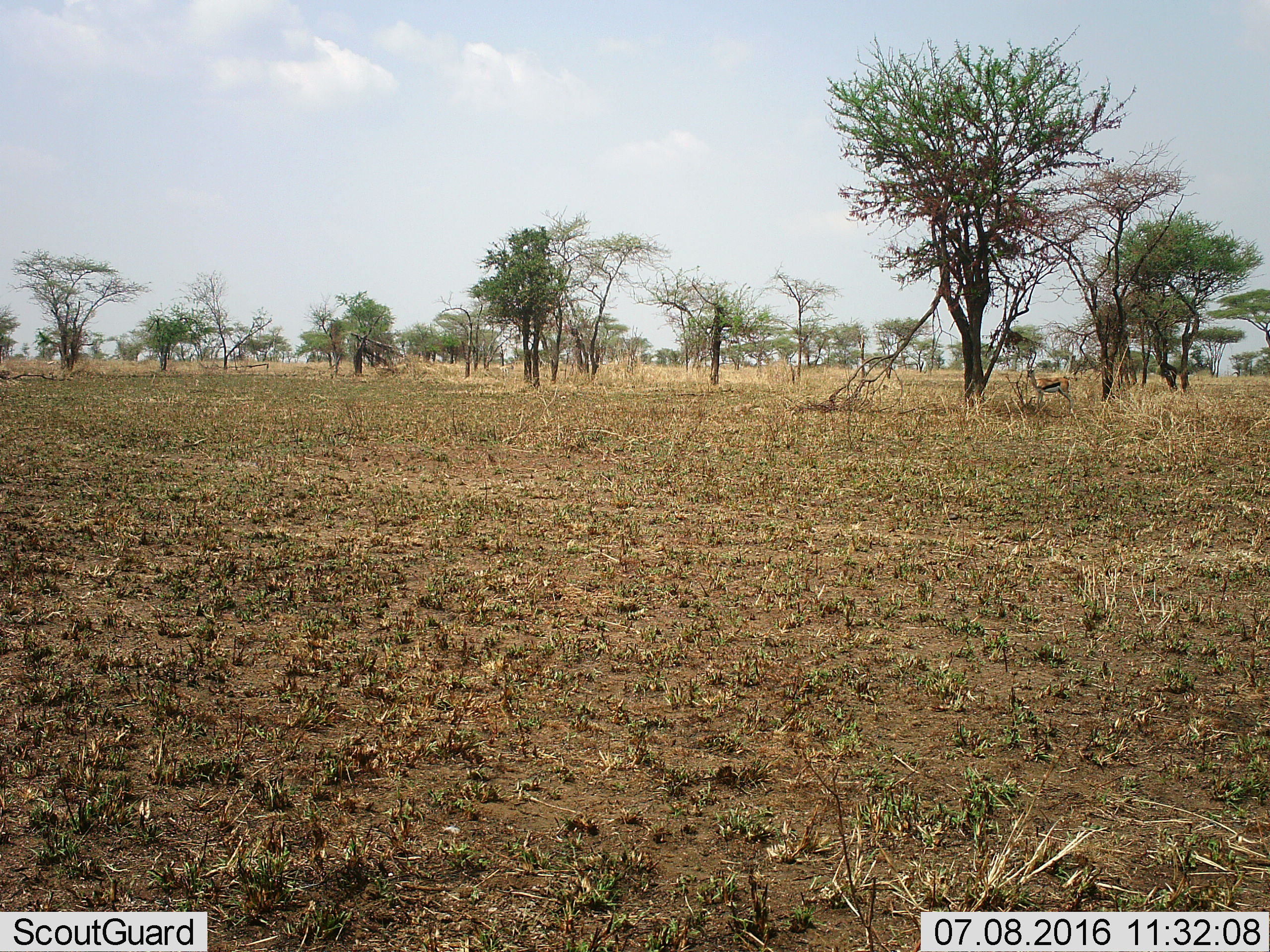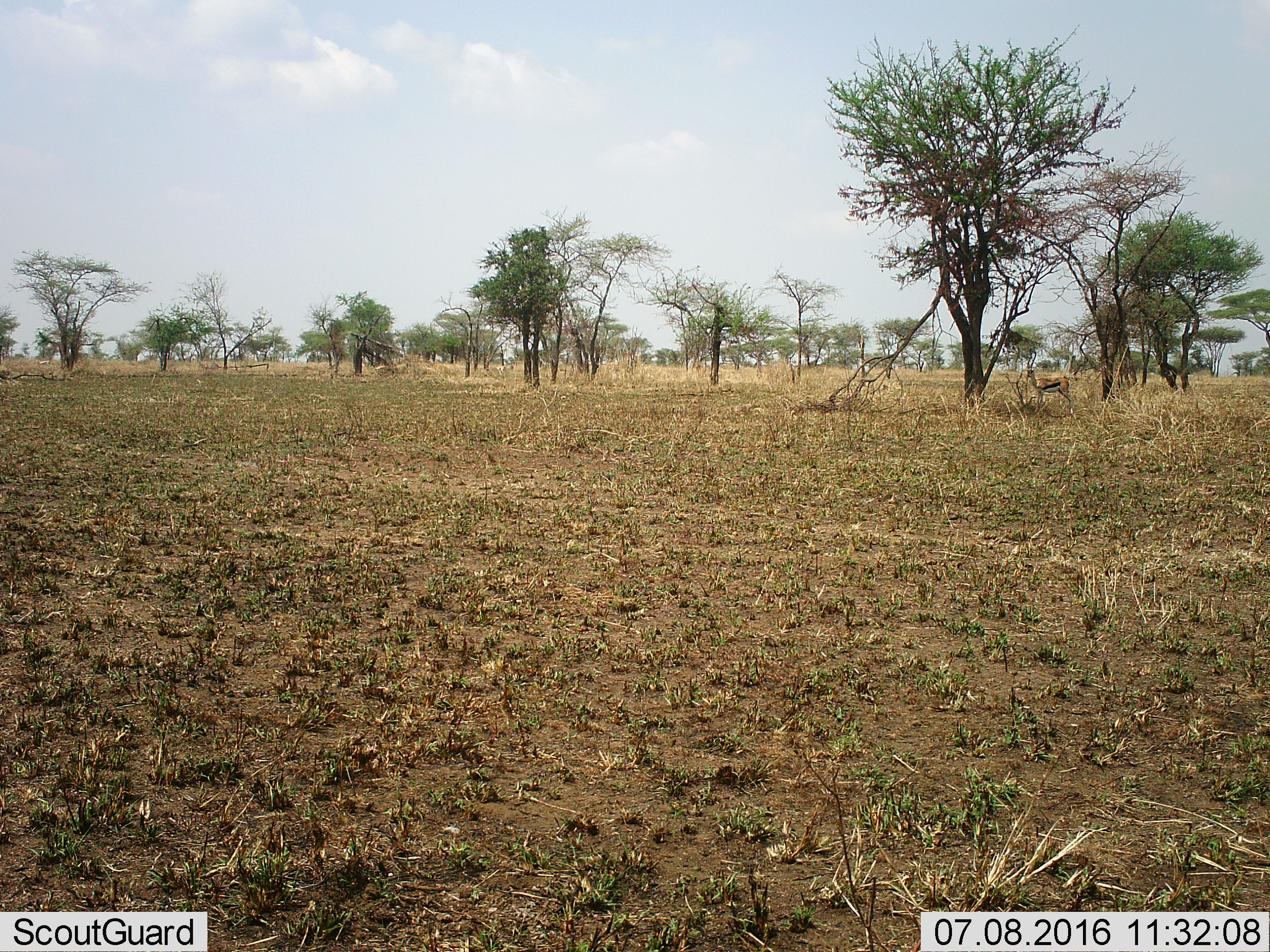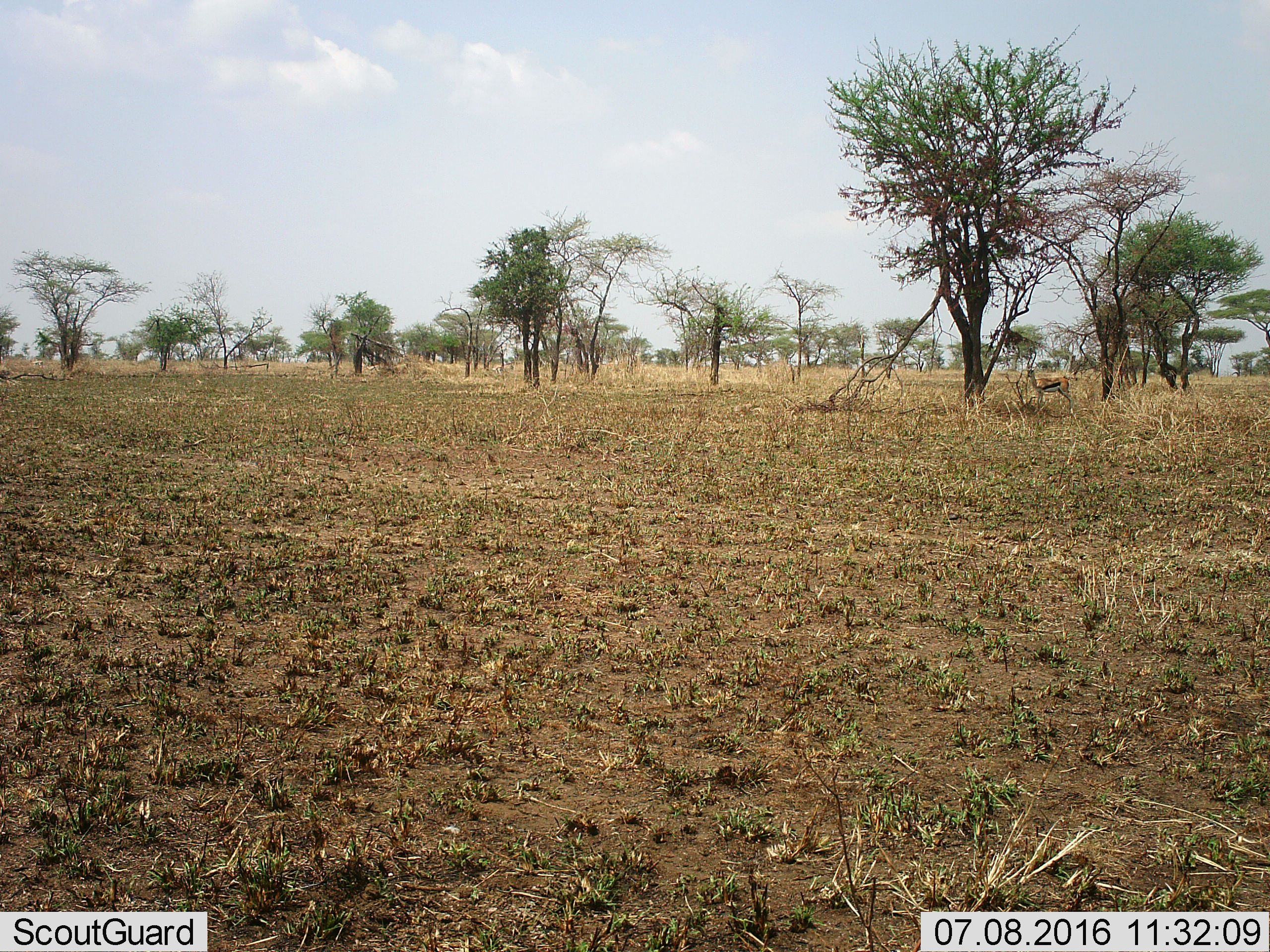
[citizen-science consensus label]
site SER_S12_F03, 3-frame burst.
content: unidentified animal